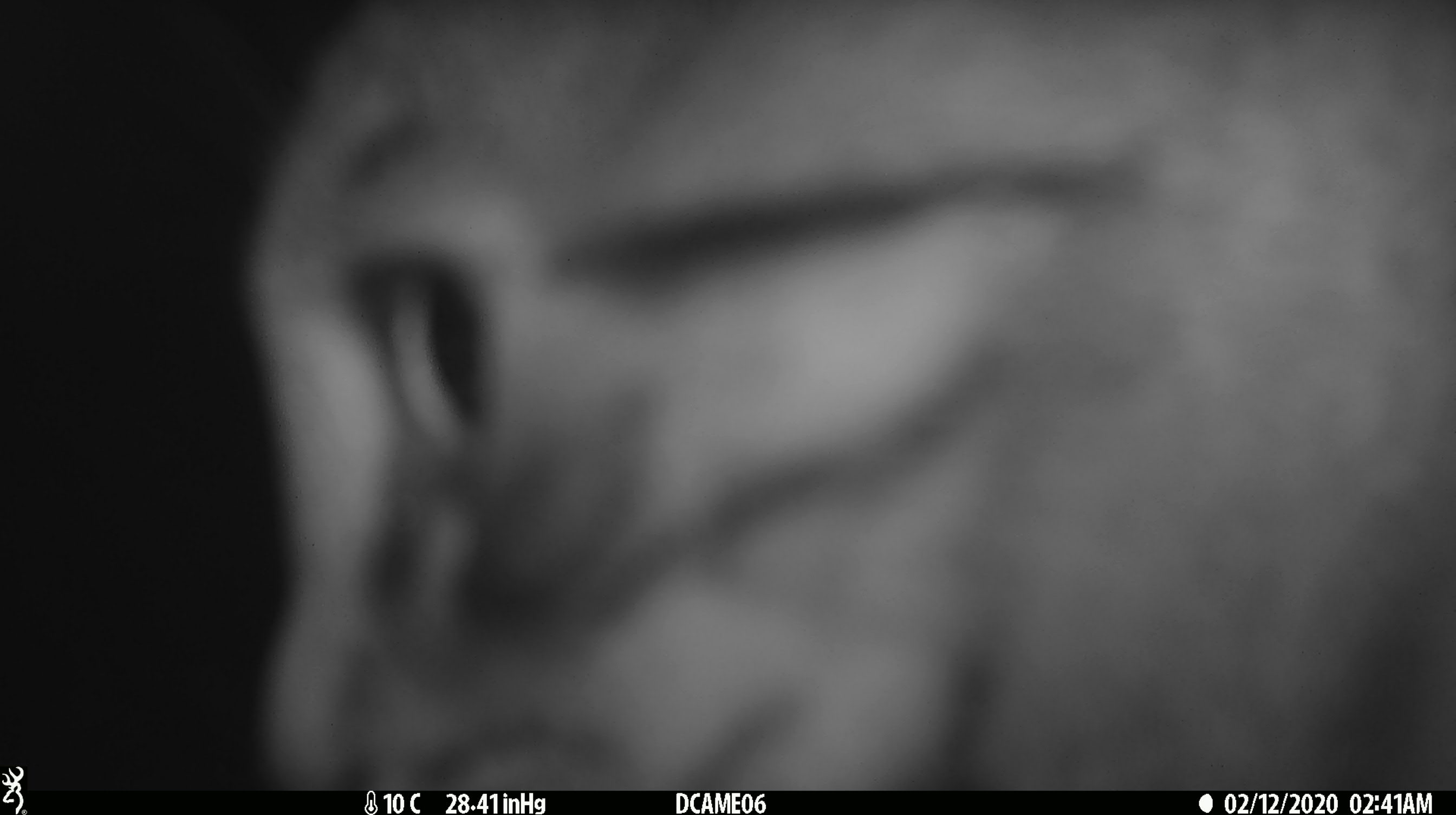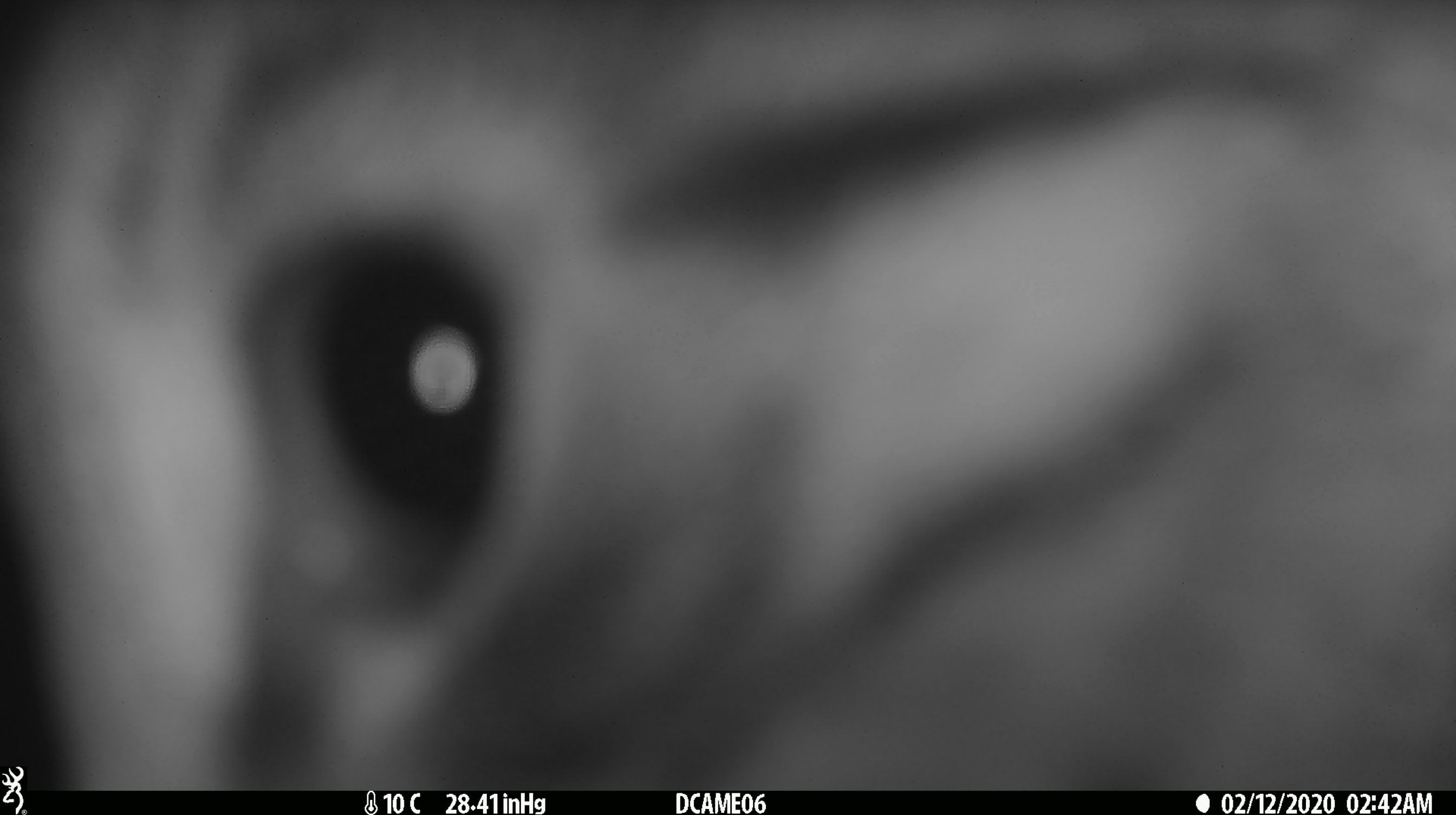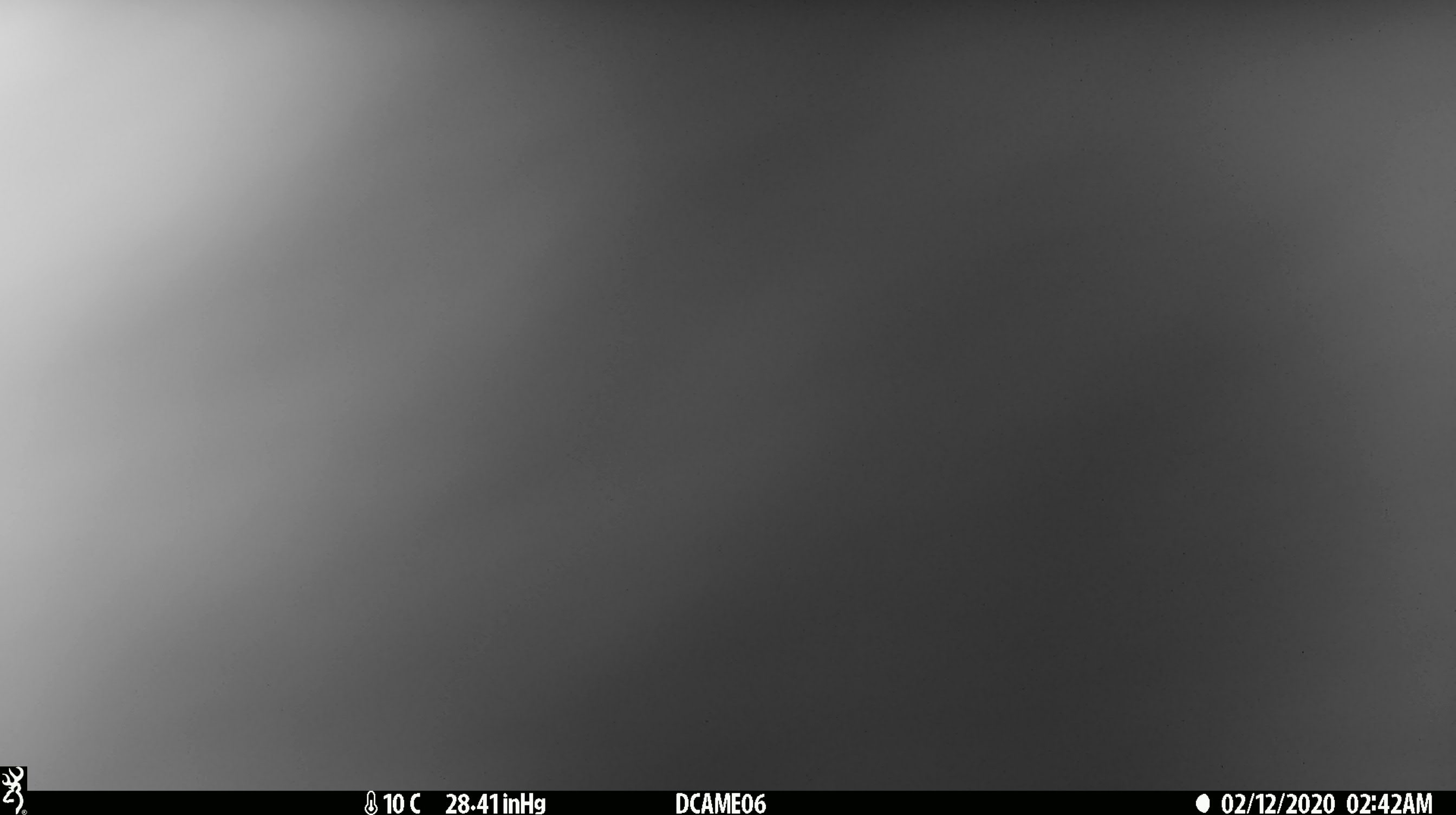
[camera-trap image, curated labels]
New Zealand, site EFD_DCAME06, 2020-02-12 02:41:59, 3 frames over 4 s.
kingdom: Animalia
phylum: Chordata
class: Mammalia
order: Carnivora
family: Felidae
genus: Felis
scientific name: Felis catus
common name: domestic cat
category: cat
Cat (domestic cat) (Felis catus).